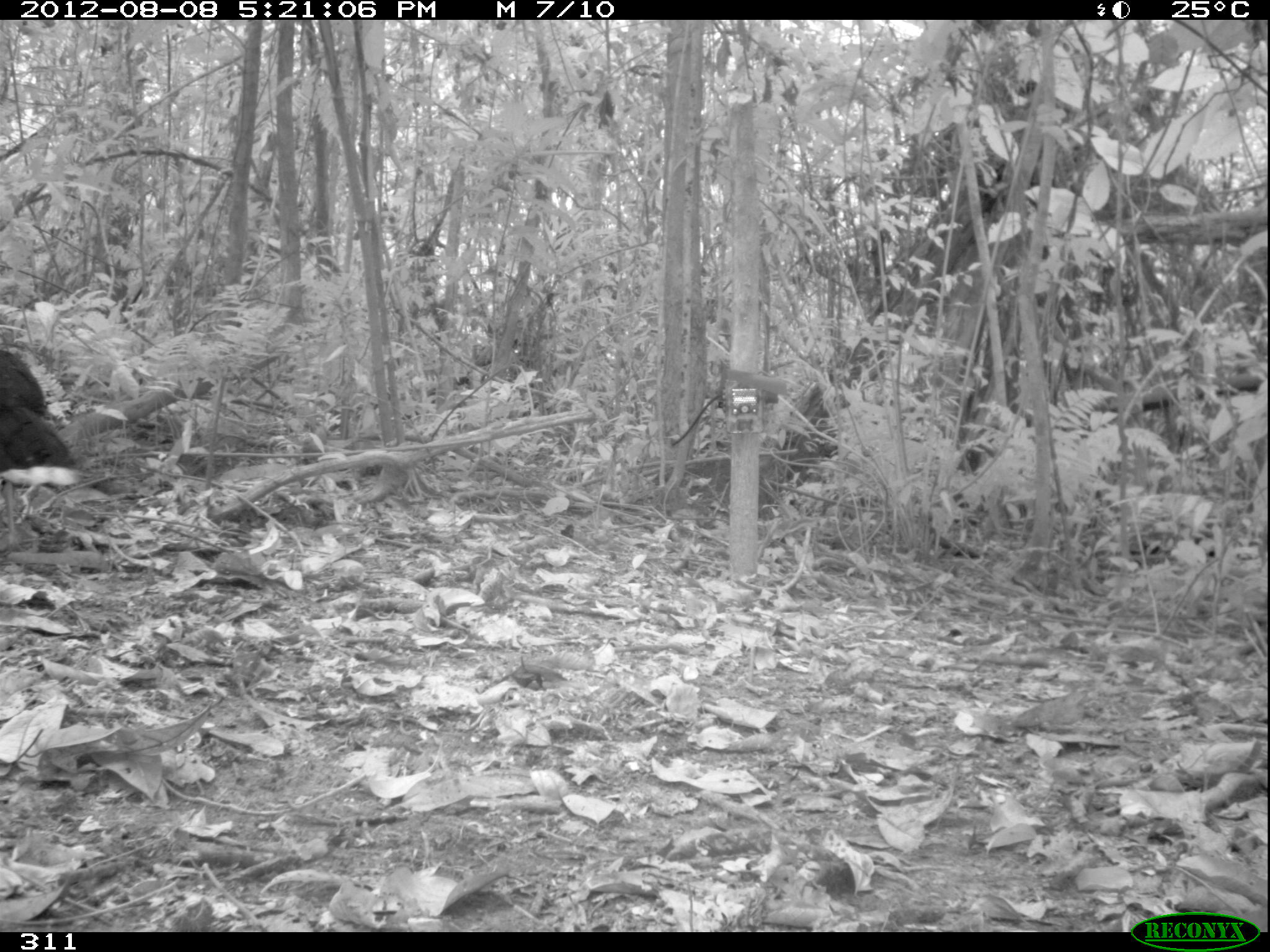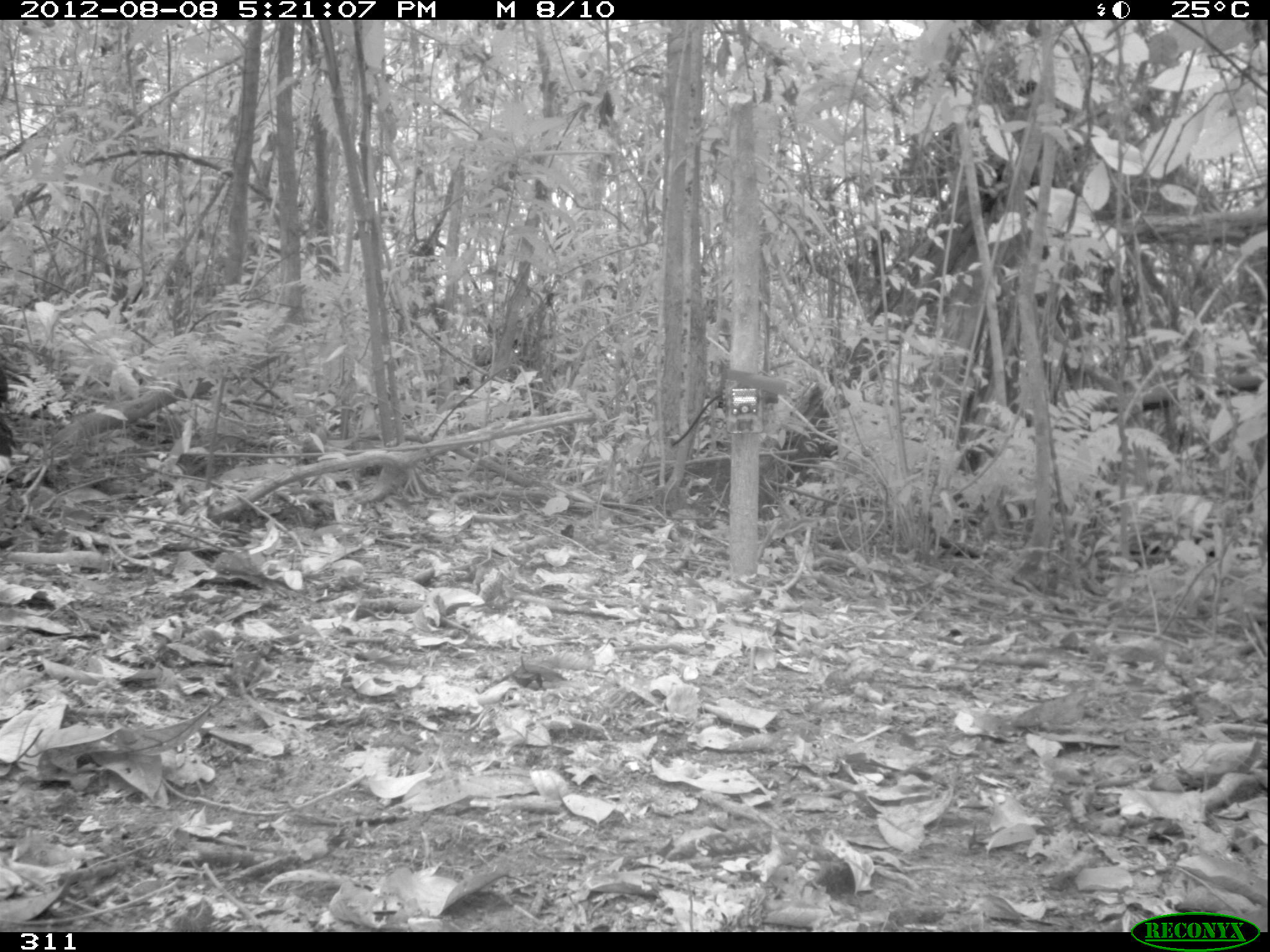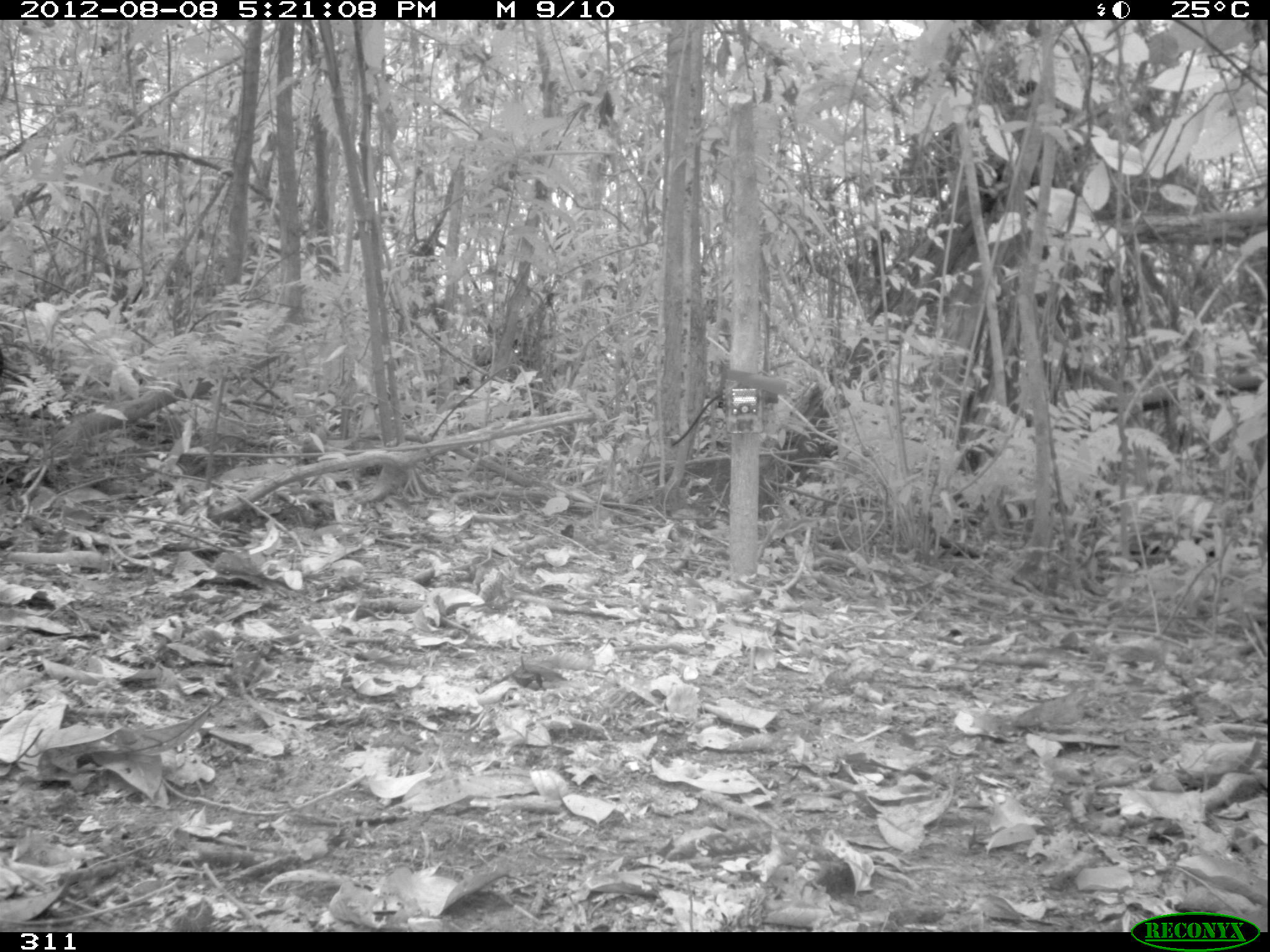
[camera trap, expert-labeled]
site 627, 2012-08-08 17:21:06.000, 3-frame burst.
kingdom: Animalia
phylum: Chordata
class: Aves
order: Galliformes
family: Cracidae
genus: Mitu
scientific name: Mitu tuberosum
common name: razor-billed curassow